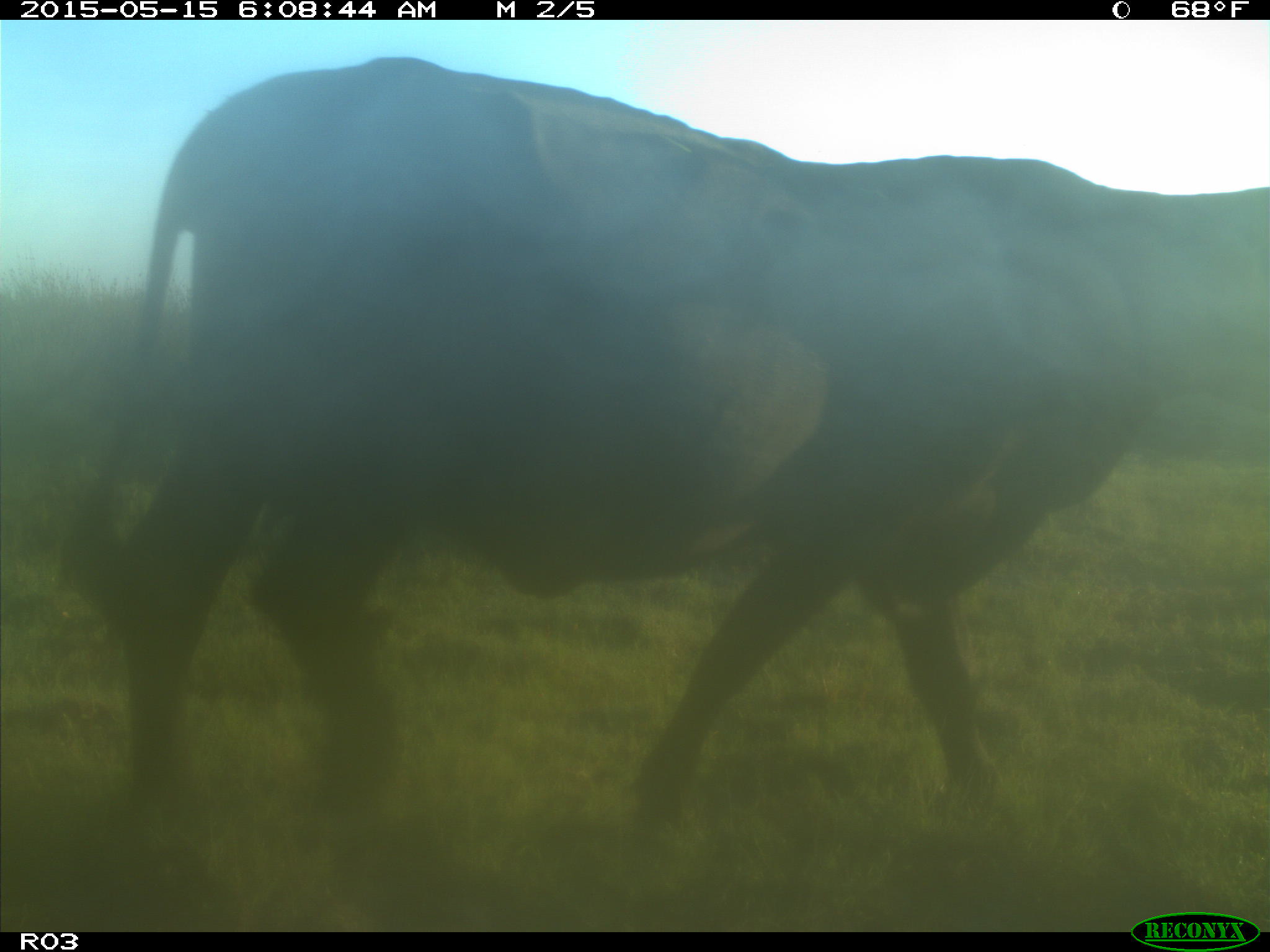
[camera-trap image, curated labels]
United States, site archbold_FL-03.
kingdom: Animalia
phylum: Chordata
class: Mammalia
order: Artiodactyla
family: Bovidae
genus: Bos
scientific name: Bos taurus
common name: domestic cow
Bos taurus (domestic cow).